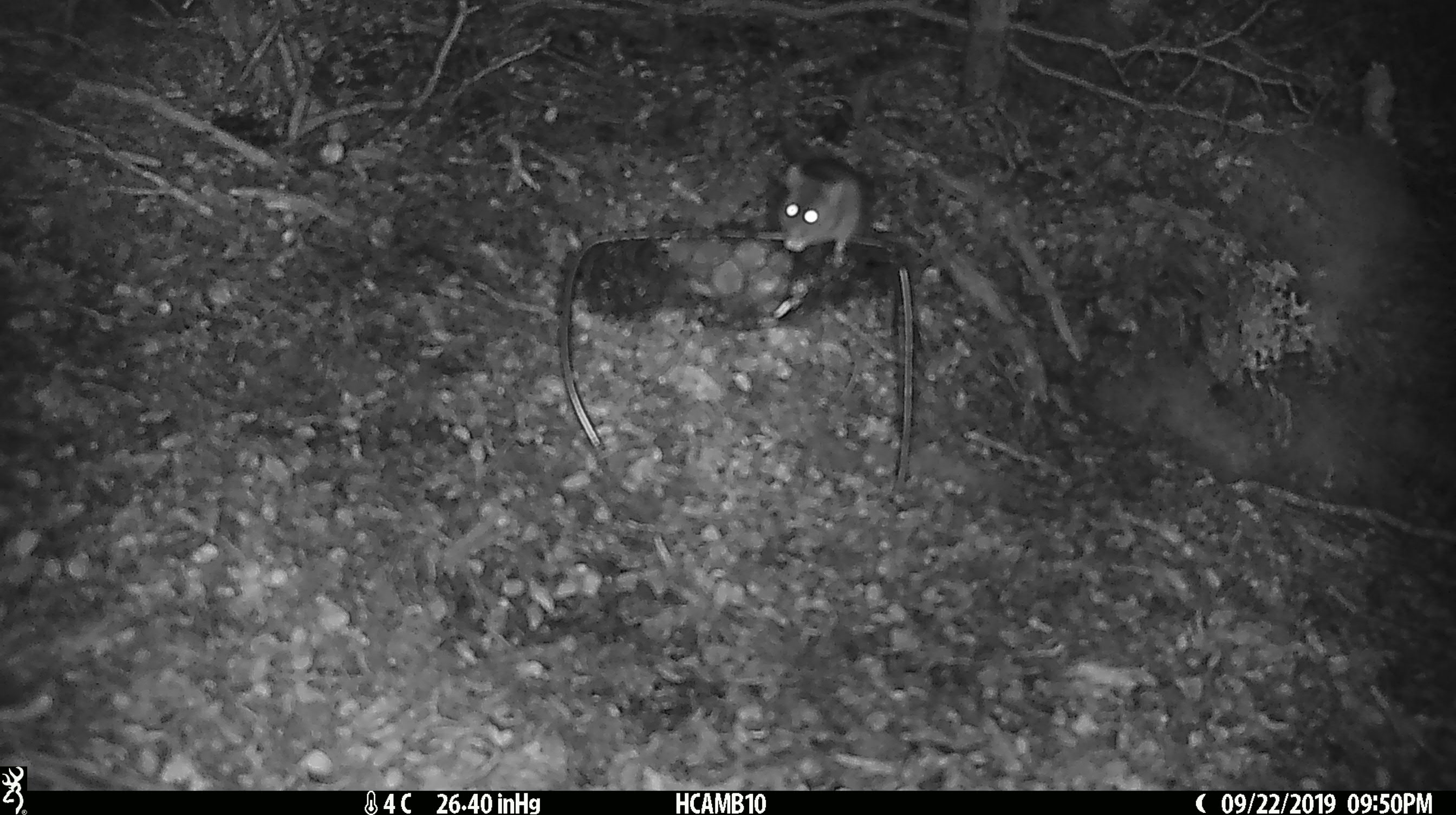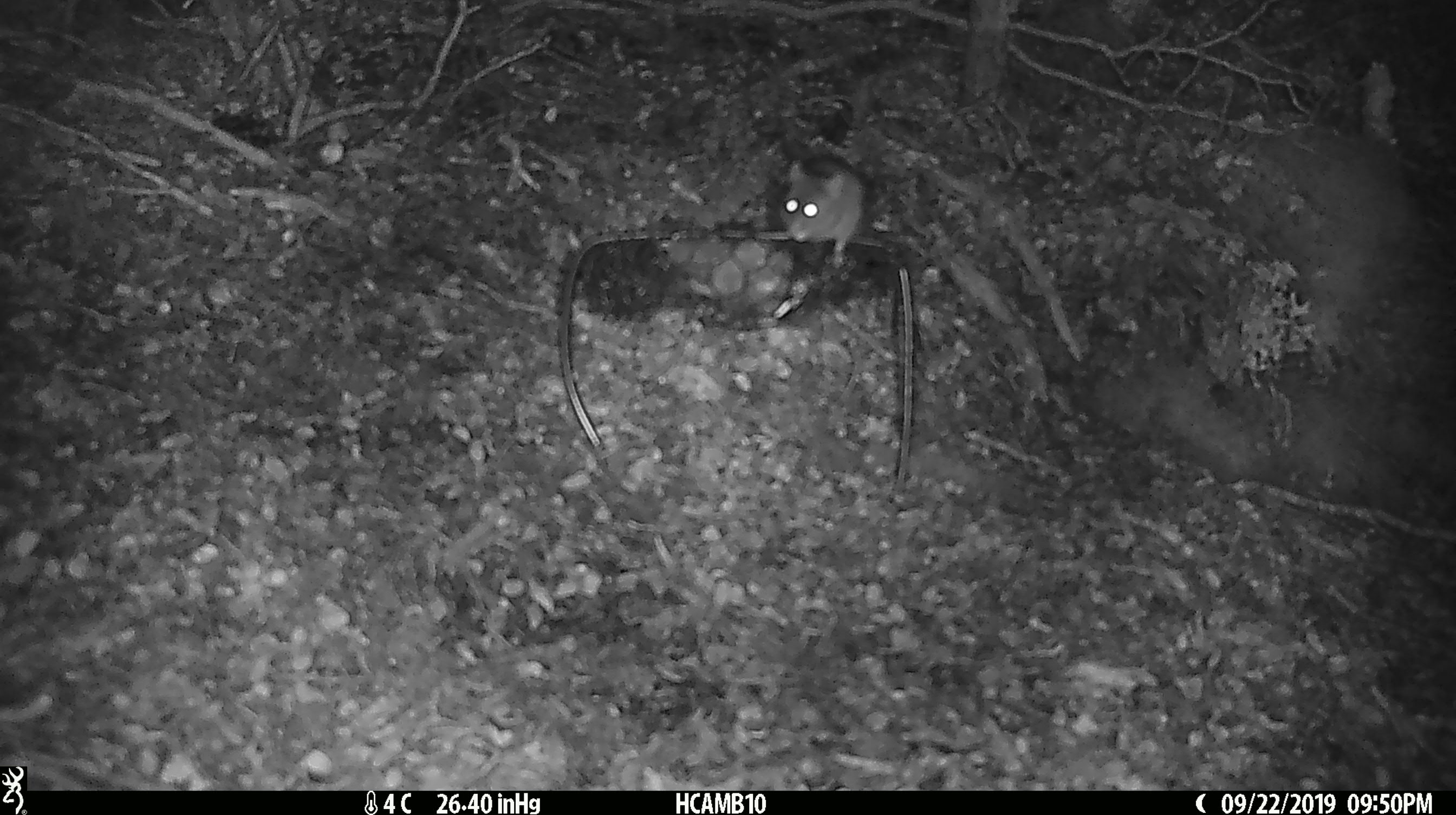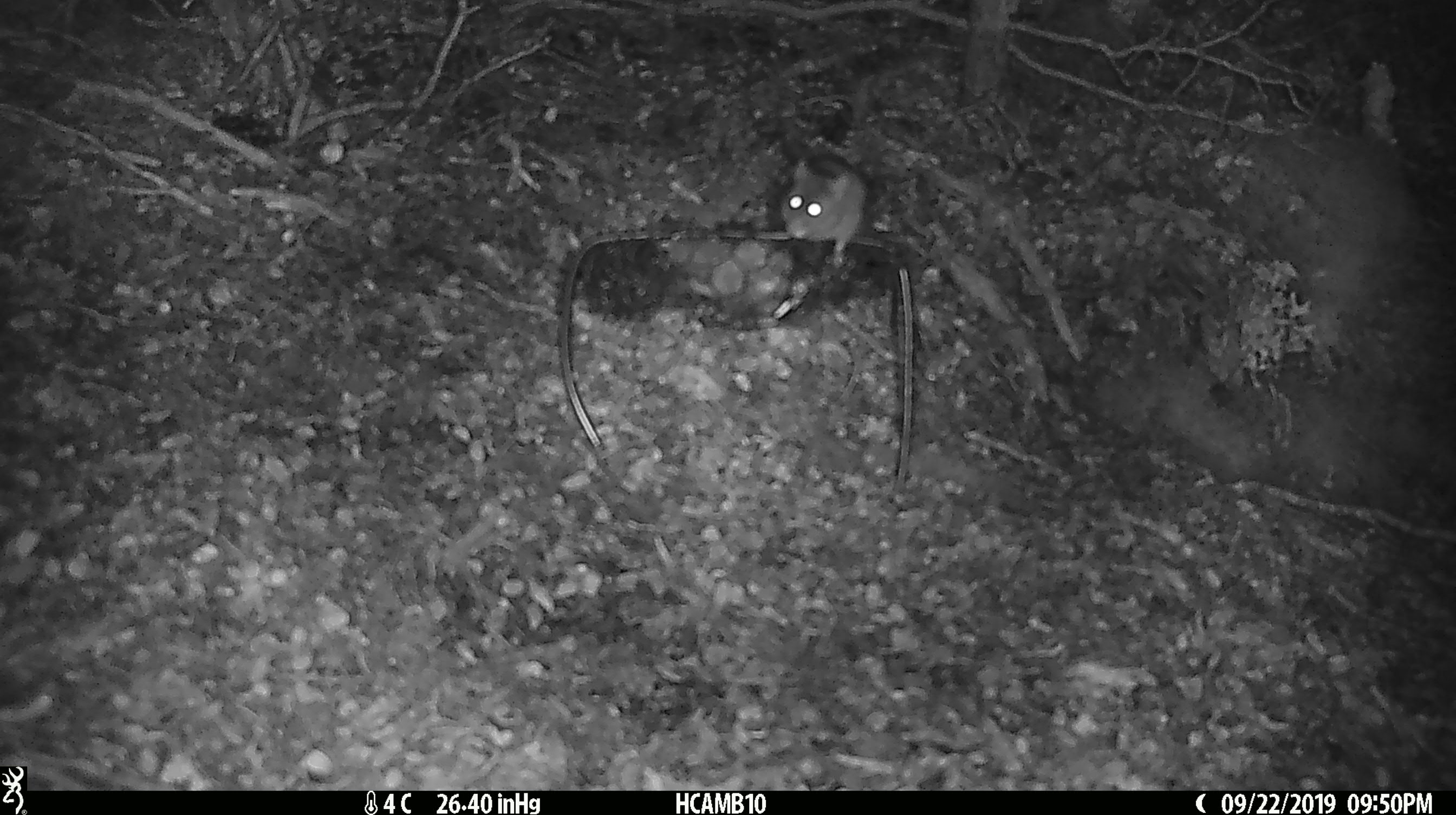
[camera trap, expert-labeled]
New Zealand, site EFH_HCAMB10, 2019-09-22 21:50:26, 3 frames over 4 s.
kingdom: Animalia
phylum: Chordata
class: Mammalia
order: Rodentia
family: Muridae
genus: Mus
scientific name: Mus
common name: mouse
Mouse (Mus).